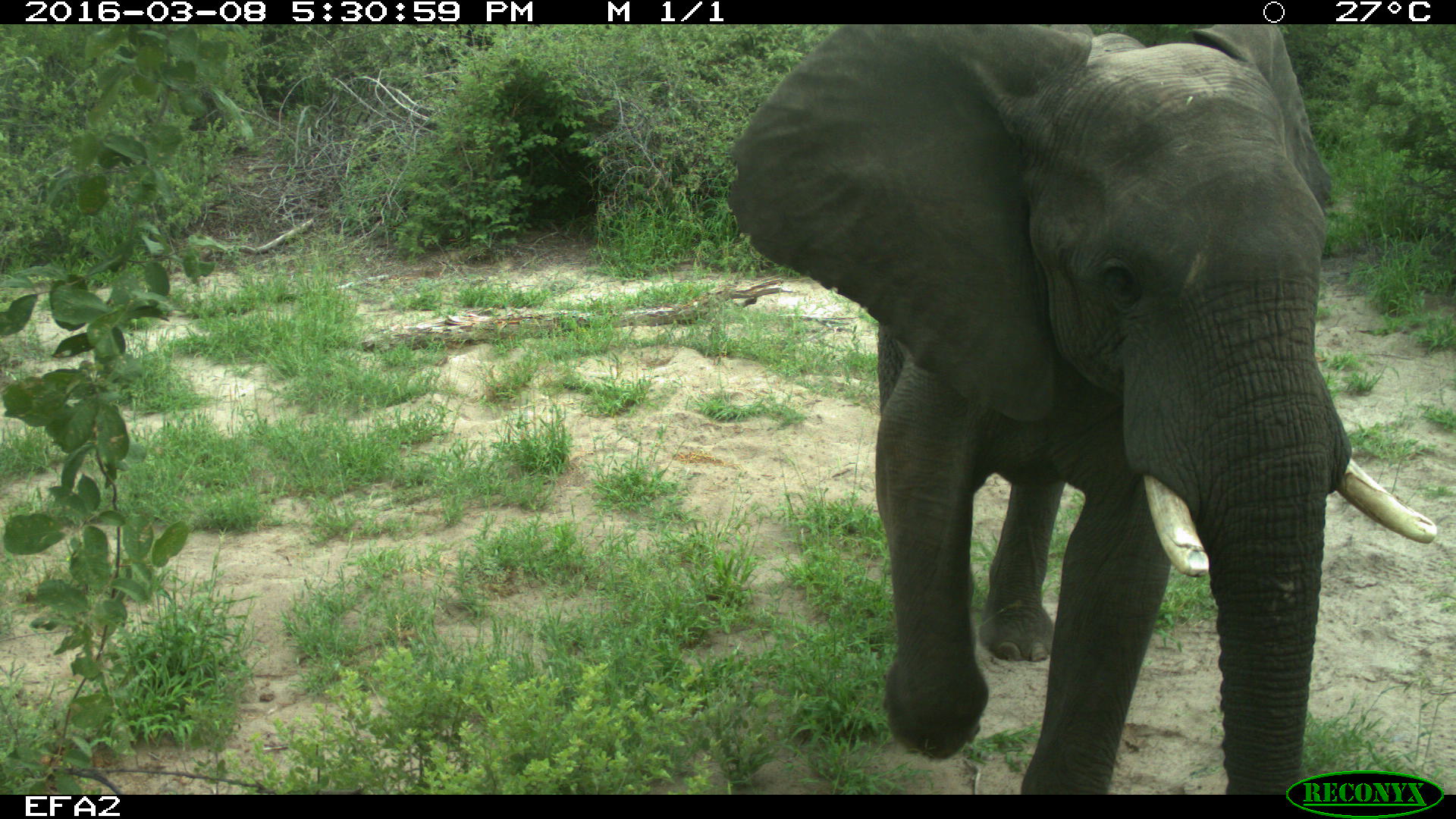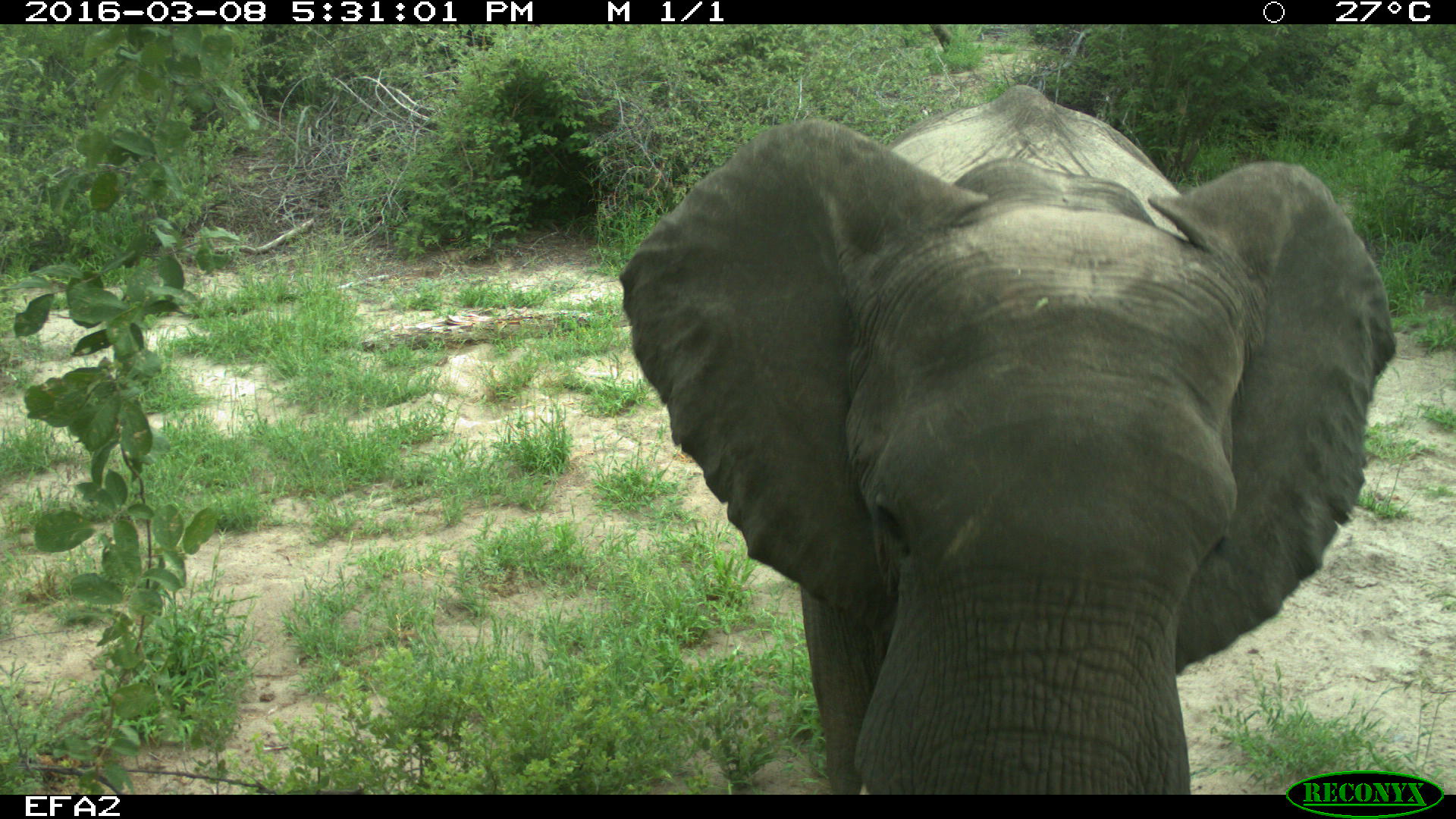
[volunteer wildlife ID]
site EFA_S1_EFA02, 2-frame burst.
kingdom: Animalia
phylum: Chordata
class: Mammalia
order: Proboscidea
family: Elephantidae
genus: Loxodonta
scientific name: Loxodonta africana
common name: african bush elephant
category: elephant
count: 1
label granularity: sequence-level